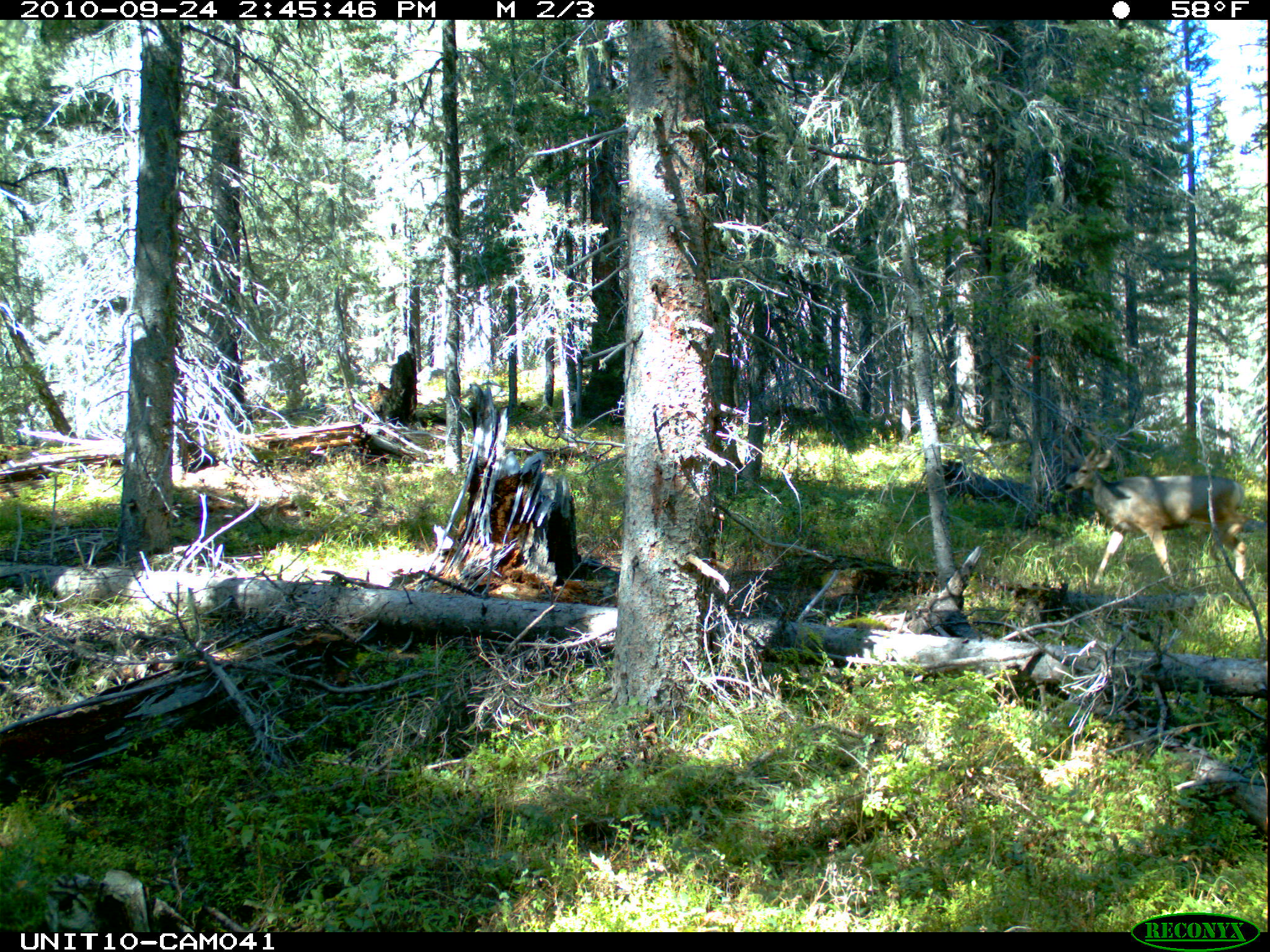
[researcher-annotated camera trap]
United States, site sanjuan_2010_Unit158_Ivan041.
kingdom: Animalia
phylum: Chordata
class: Mammalia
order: Artiodactyla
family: Cervidae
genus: Odocoileus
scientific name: Odocoileus hemionus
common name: mule deer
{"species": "Odocoileus hemionus (mule deer)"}